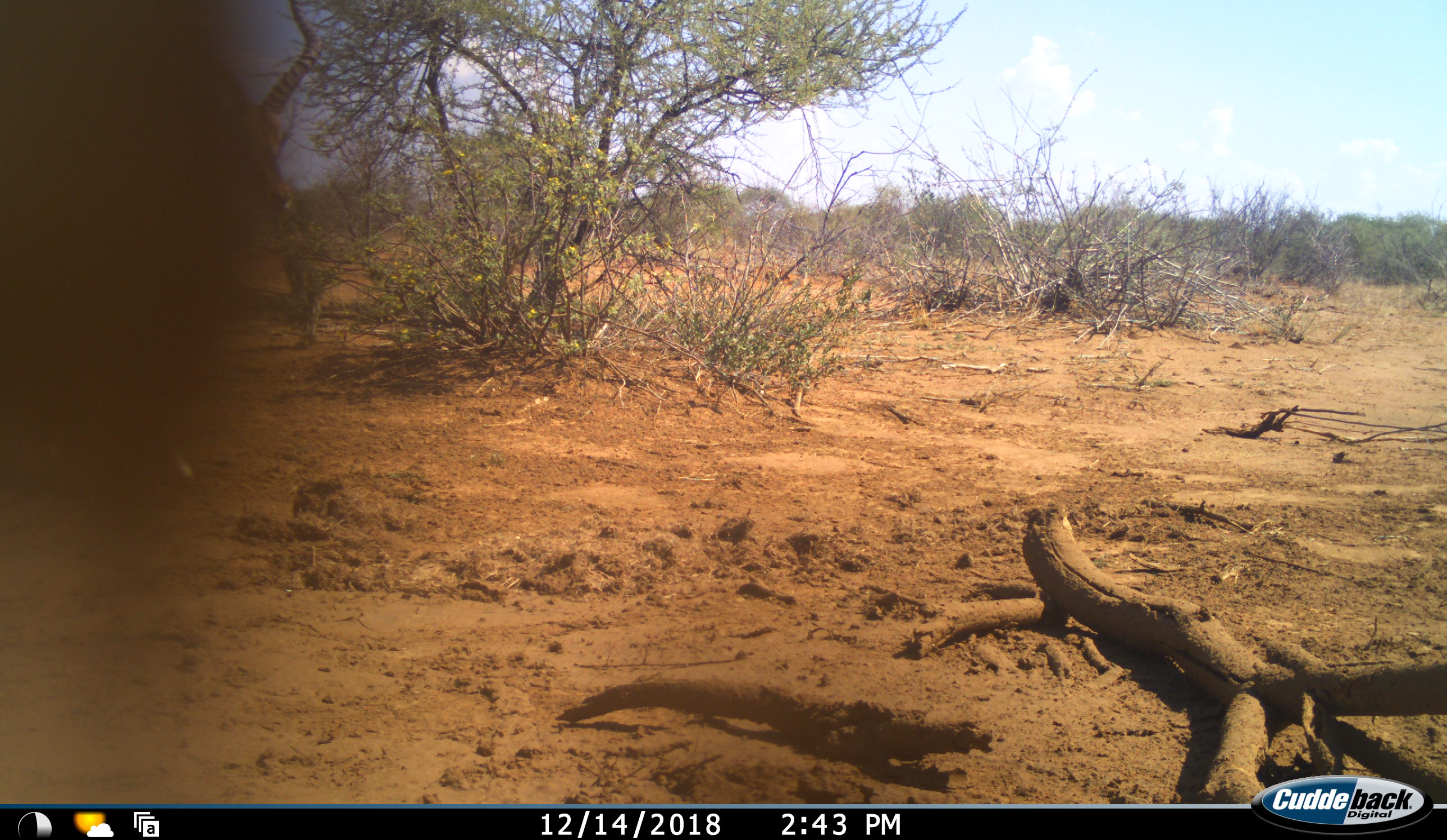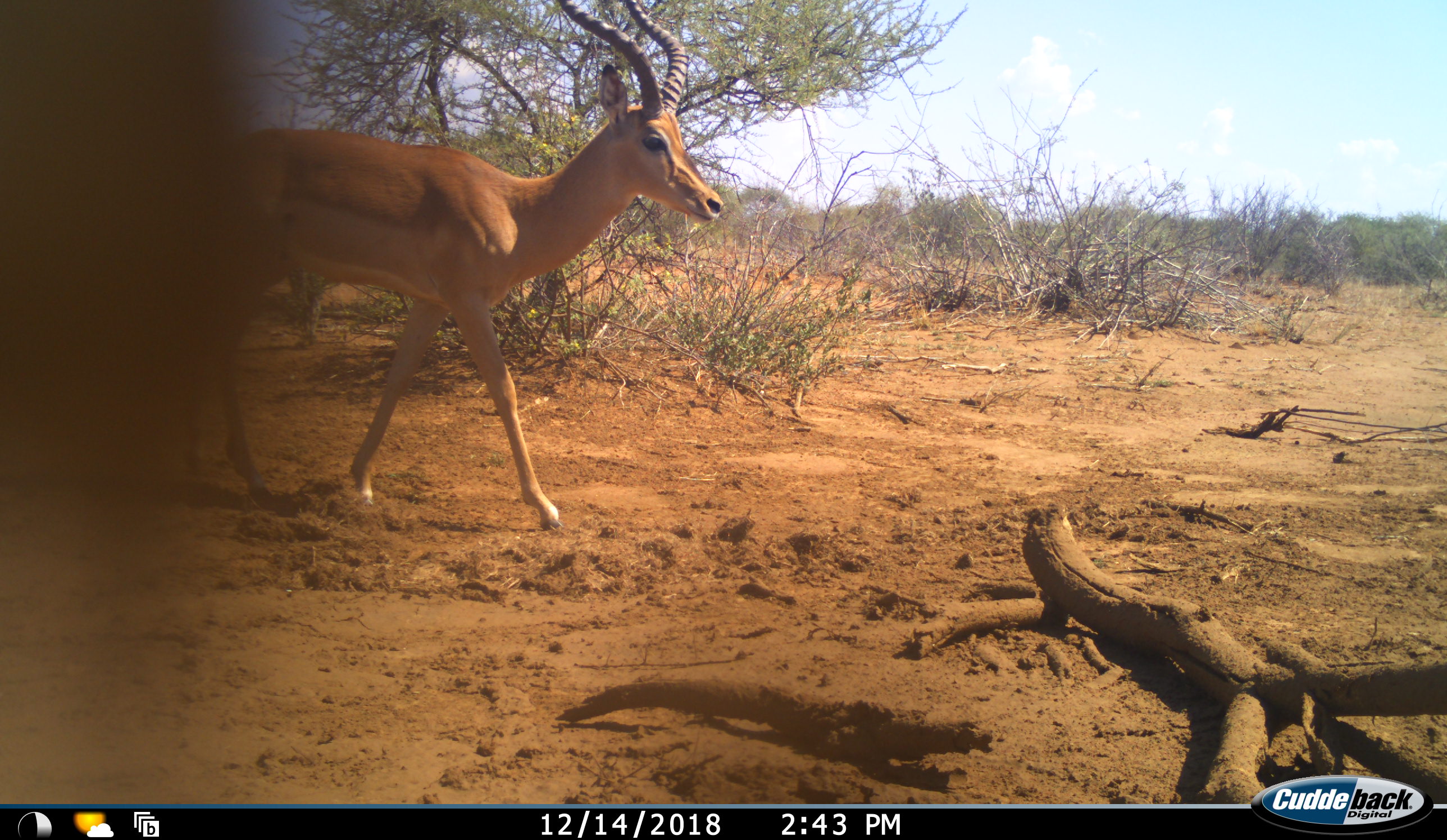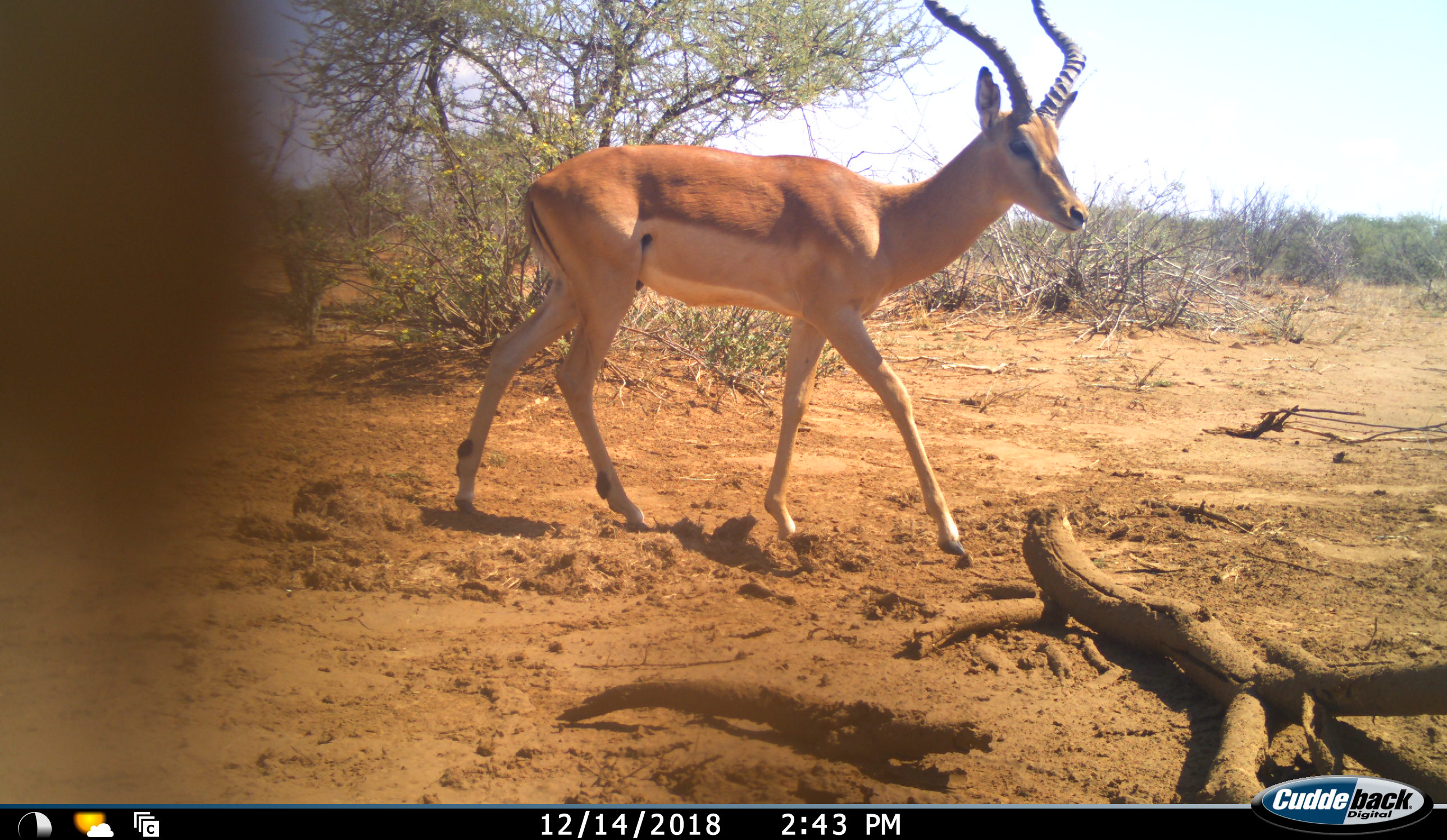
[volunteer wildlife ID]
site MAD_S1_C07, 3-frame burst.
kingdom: Animalia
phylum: Chordata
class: Mammalia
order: Artiodactyla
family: Bovidae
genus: Aepyceros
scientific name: Aepyceros melampus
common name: impala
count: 1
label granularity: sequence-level